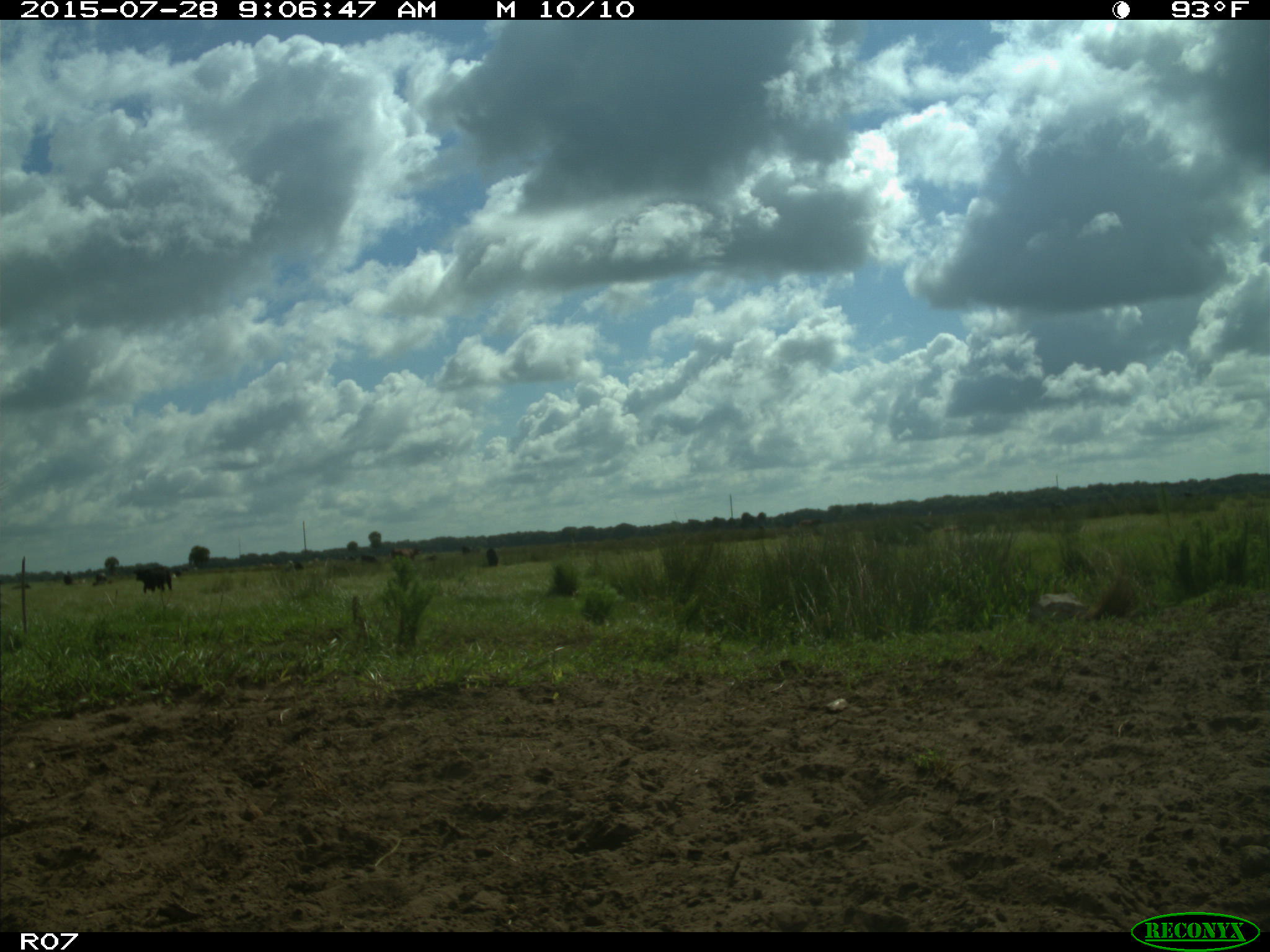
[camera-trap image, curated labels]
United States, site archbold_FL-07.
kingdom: Animalia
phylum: Chordata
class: Mammalia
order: Artiodactyla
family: Bovidae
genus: Bos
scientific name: Bos taurus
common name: domestic cow